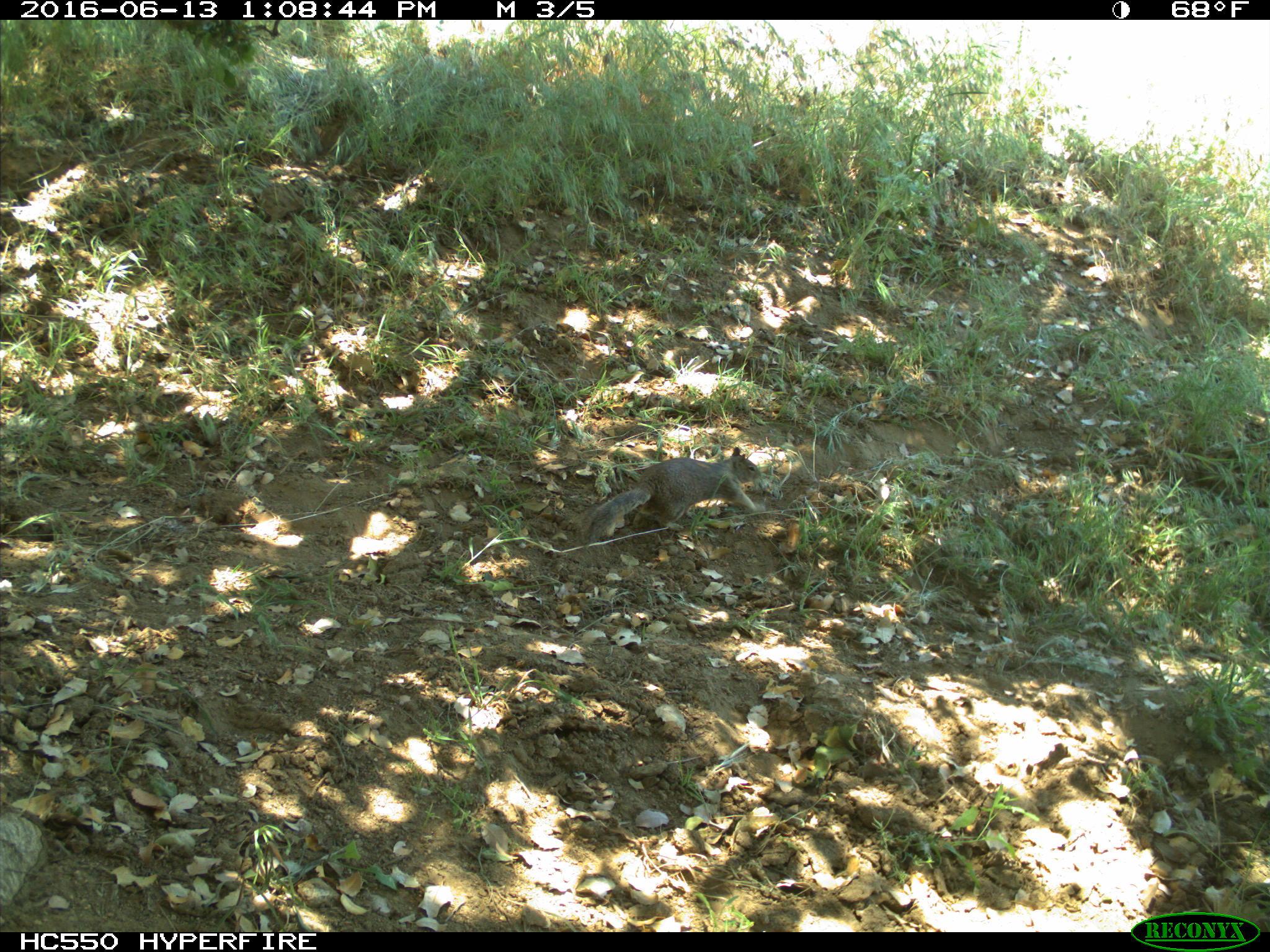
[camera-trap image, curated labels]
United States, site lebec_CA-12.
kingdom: Animalia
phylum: Chordata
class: Mammalia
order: Rodentia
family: Sciuridae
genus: Otospermophilus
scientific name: Otospermophilus beecheyi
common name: california ground squirrel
Otospermophilus beecheyi (california ground squirrel).